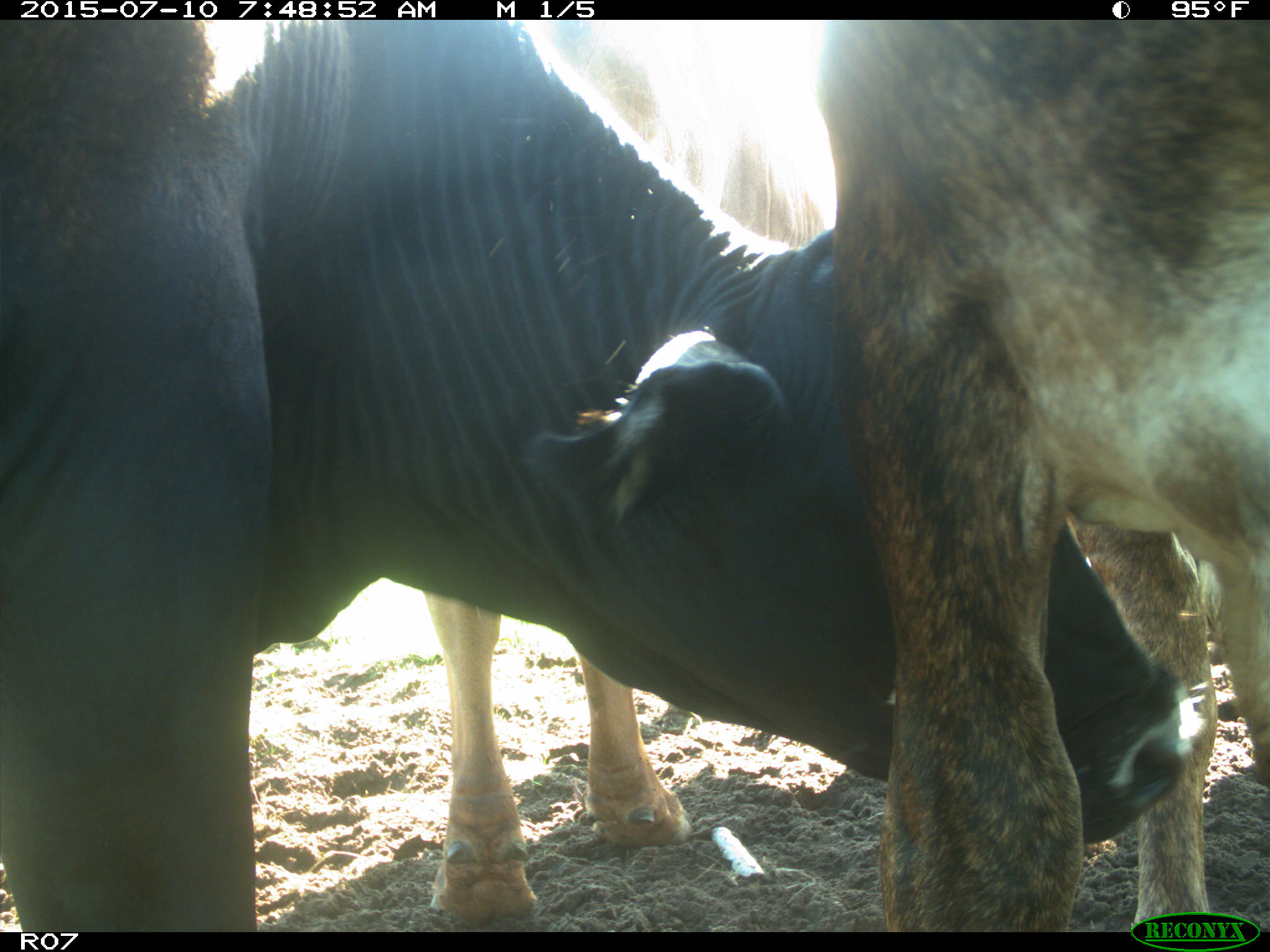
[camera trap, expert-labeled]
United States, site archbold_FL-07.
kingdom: Animalia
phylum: Chordata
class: Mammalia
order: Artiodactyla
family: Bovidae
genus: Bos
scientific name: Bos taurus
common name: domestic cow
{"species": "Bos taurus (domestic cow)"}